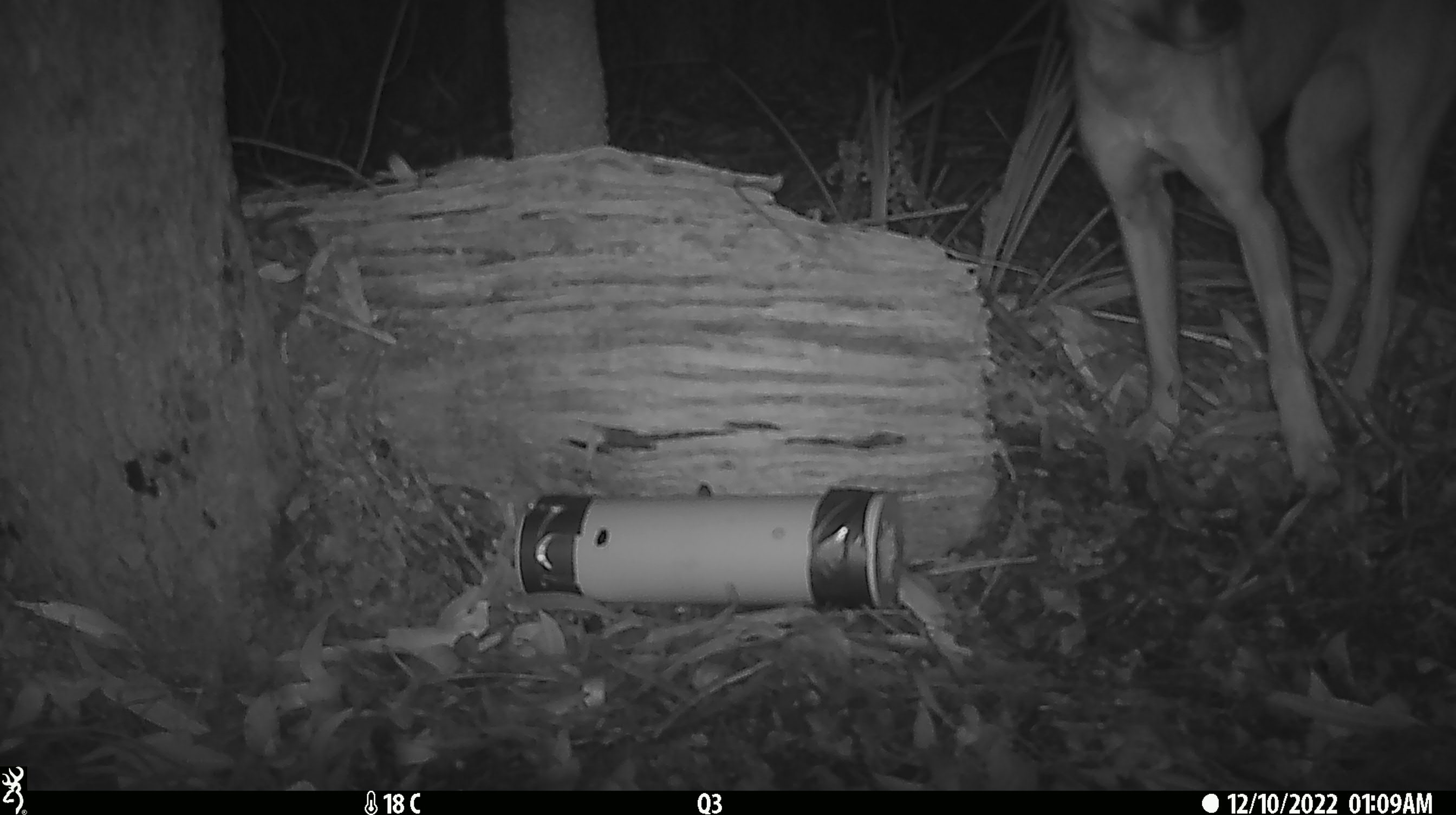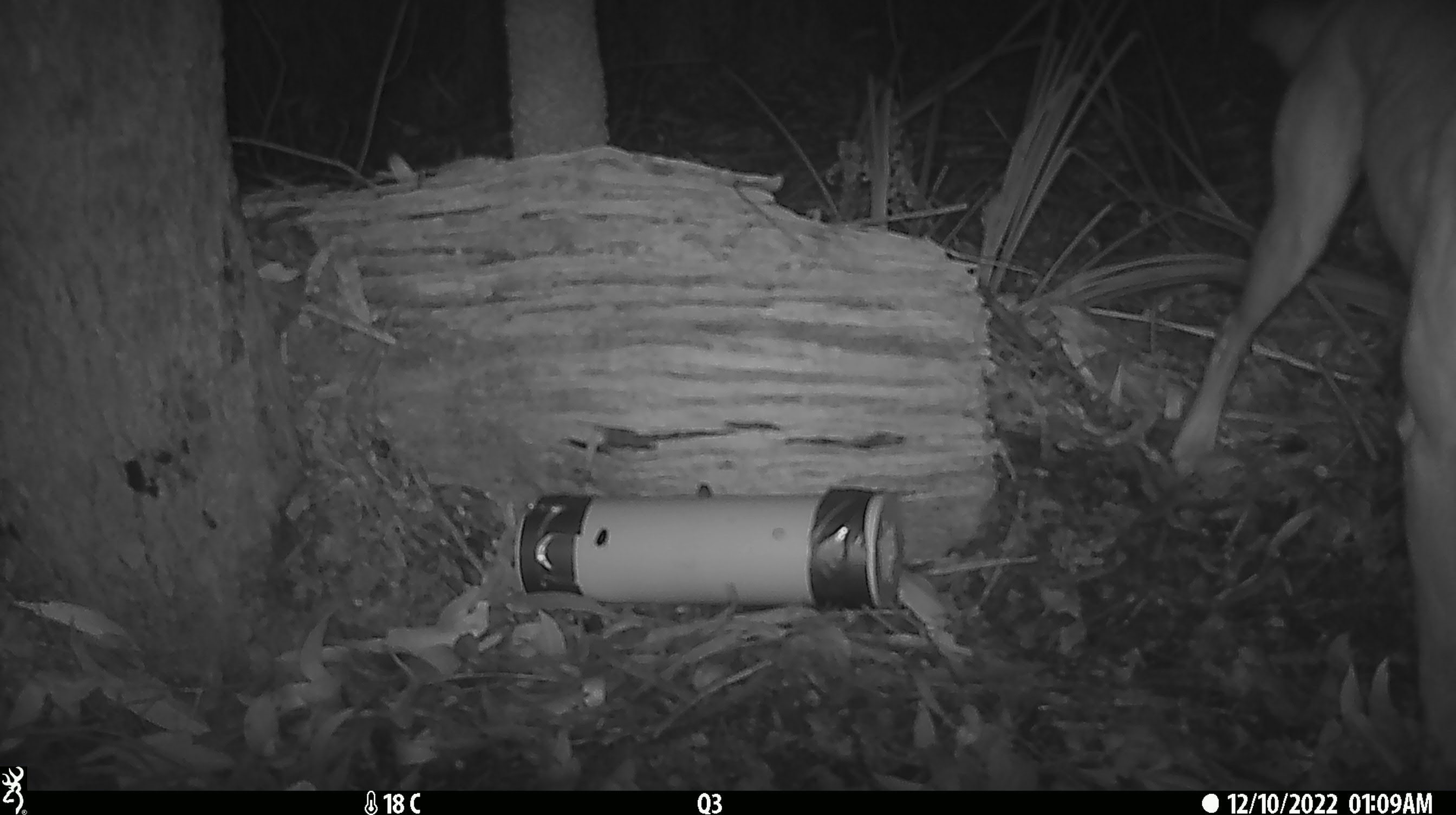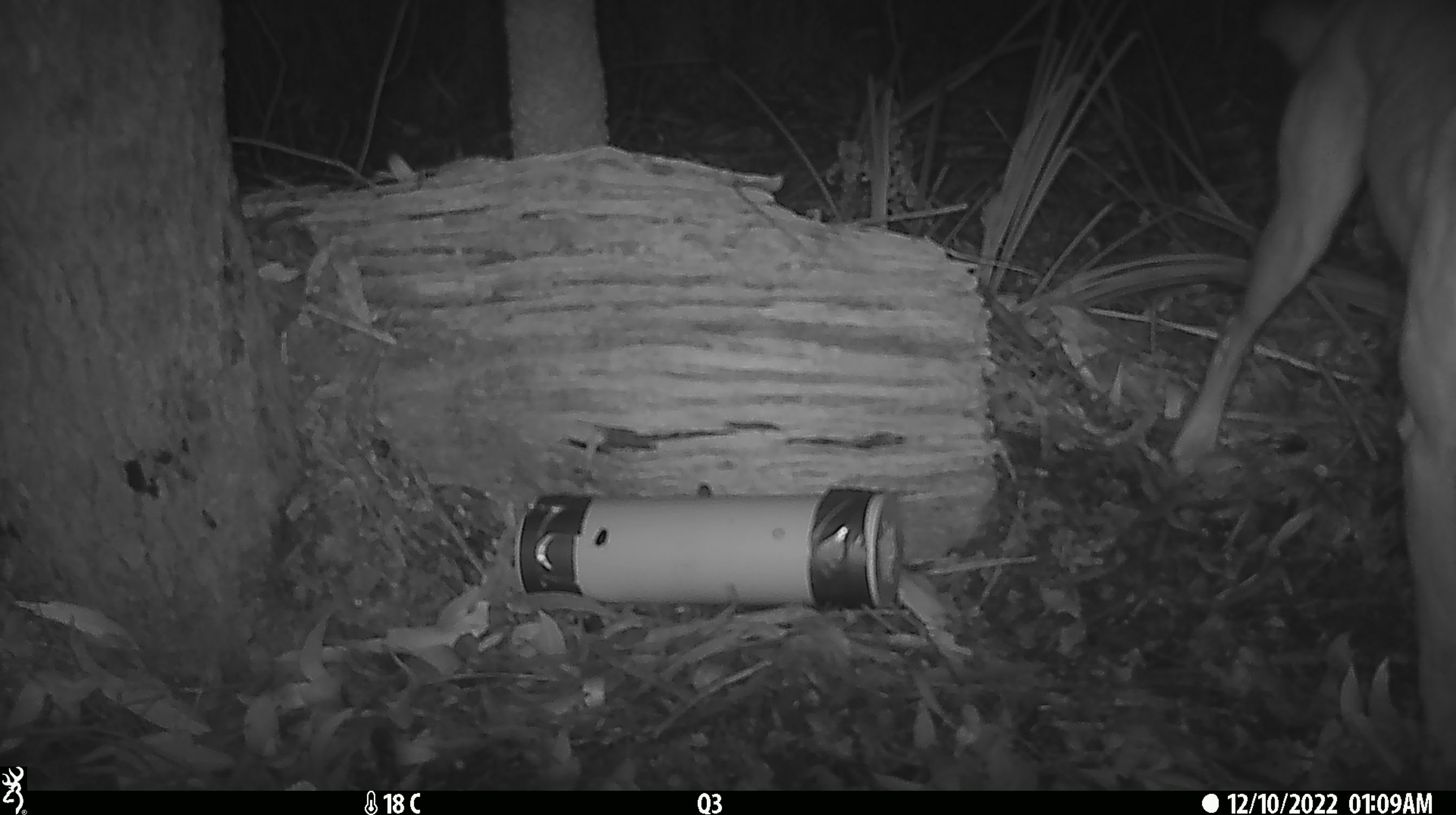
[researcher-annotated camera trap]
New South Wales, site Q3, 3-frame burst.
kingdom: Animalia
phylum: Chordata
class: Mammalia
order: Carnivora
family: Canidae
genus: Canis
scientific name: Canis familiaris dingo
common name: dingo